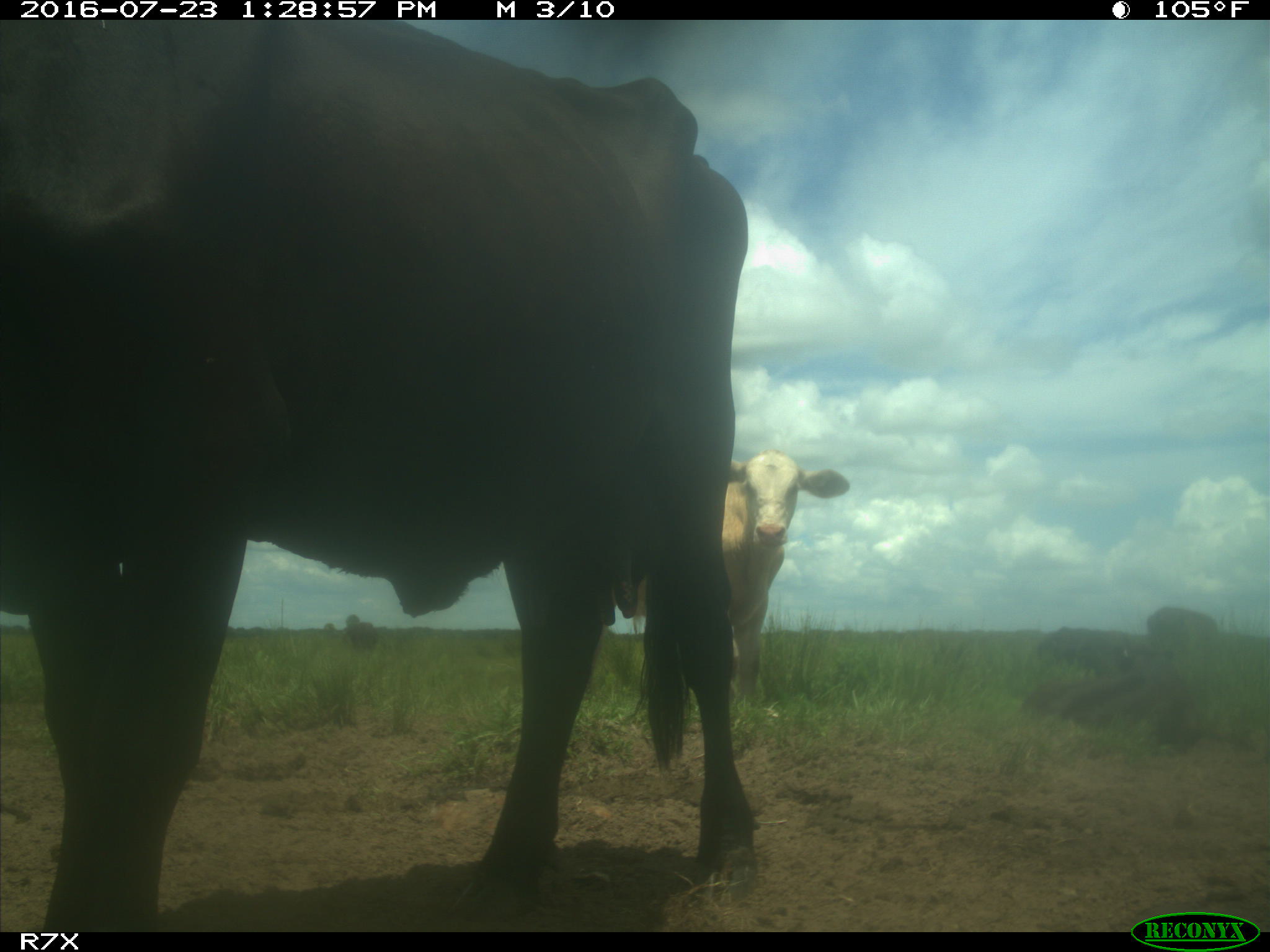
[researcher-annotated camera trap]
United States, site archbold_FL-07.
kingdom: Animalia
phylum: Chordata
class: Mammalia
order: Artiodactyla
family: Bovidae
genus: Bos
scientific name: Bos taurus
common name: domestic cow